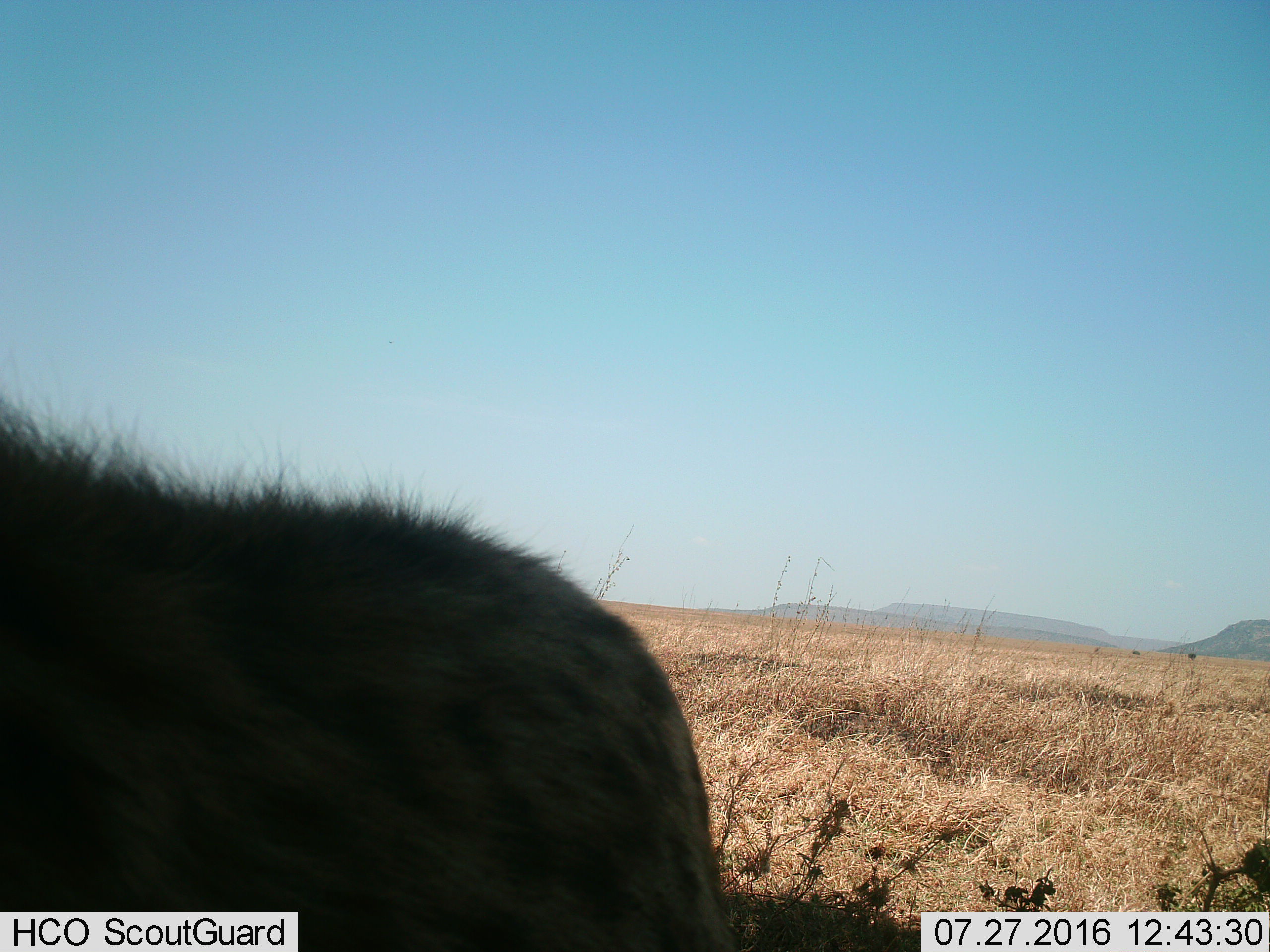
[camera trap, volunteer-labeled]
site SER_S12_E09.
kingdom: Animalia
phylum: Chordata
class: Mammalia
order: Carnivora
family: Hyaenidae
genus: Crocuta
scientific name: Crocuta crocuta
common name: spotted hyena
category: hyenaspotted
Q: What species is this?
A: Hyenaspotted (spotted hyena) (Crocuta crocuta).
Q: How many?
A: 1.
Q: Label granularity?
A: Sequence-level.